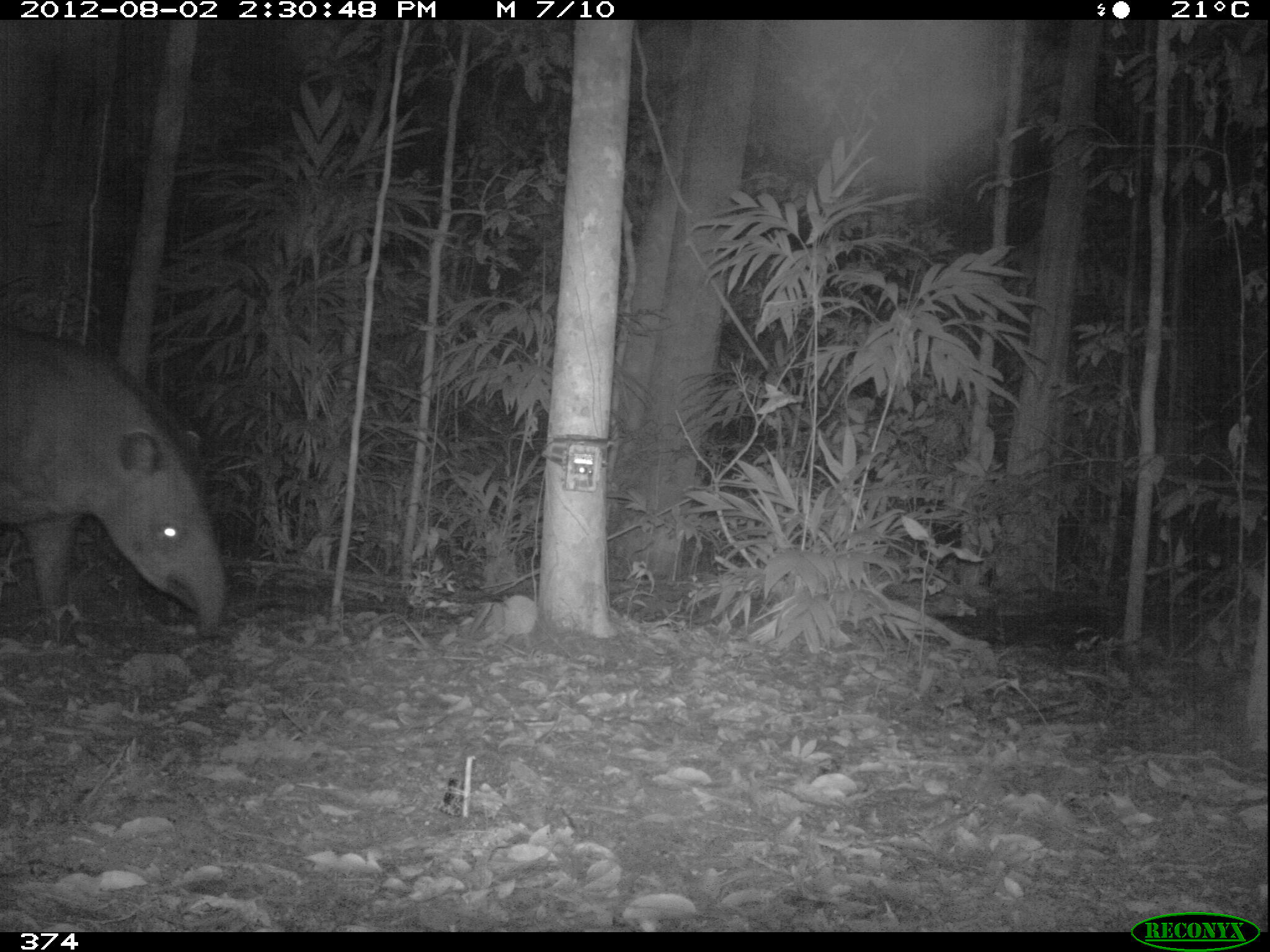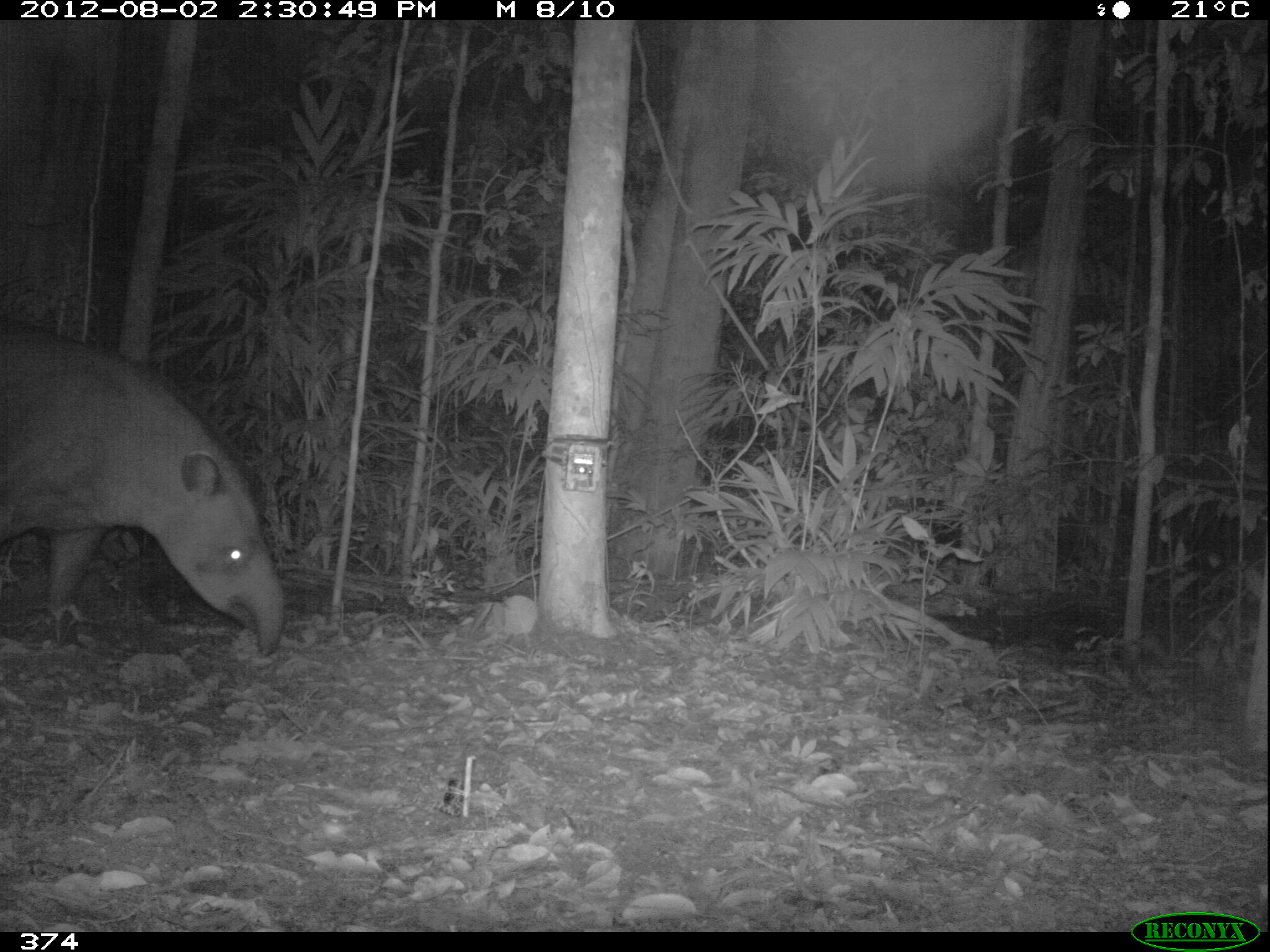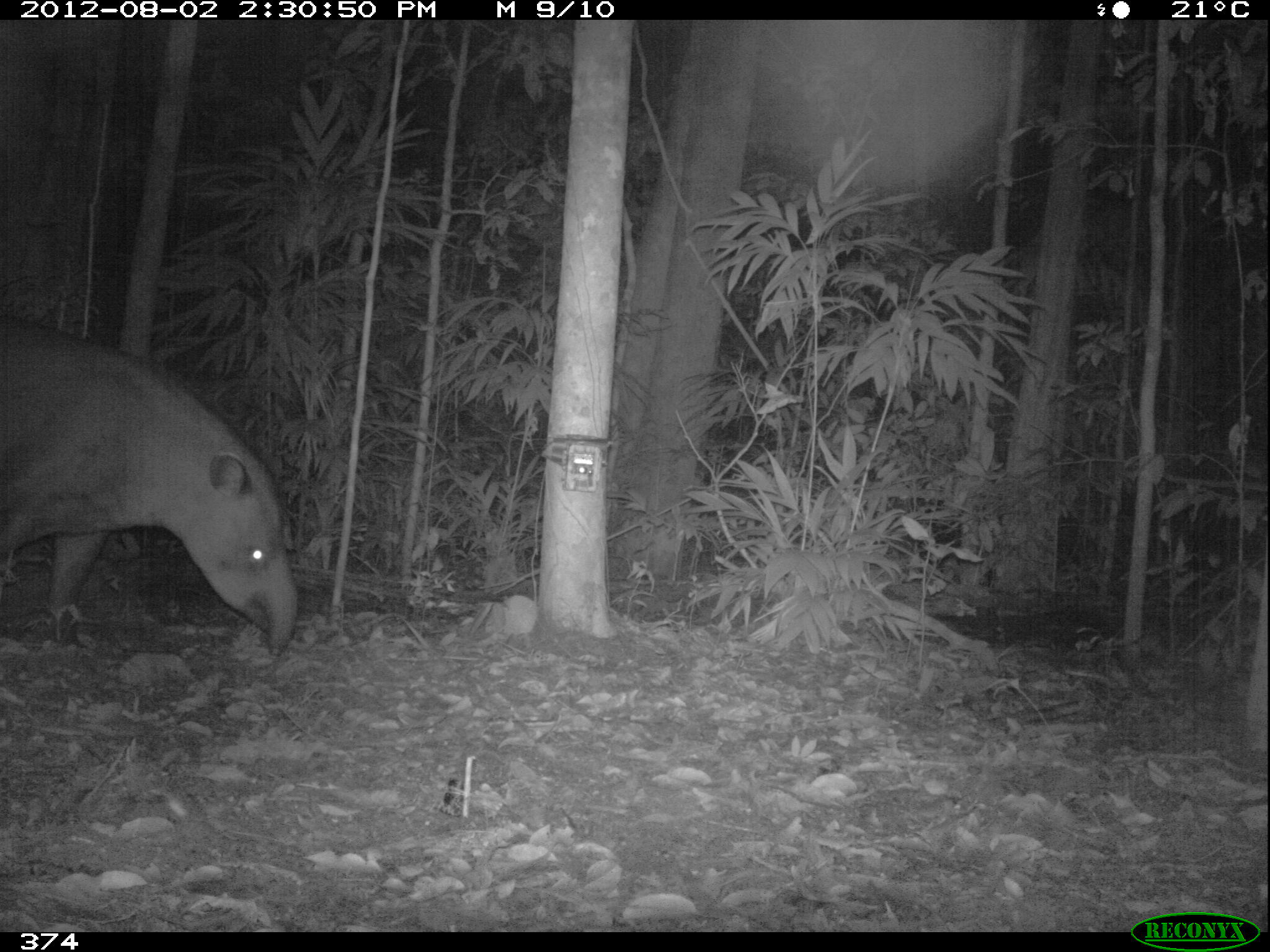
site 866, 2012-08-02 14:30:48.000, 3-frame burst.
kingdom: Animalia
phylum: Chordata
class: Mammalia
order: Perissodactyla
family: Tapiridae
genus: Tapirus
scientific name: Tapirus terrestris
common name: south american tapir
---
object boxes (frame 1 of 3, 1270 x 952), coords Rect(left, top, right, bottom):
tapirus terrestris: Rect(0, 321, 228, 642)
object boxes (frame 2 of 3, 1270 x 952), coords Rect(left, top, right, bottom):
tapirus terrestris: Rect(2, 313, 287, 658)